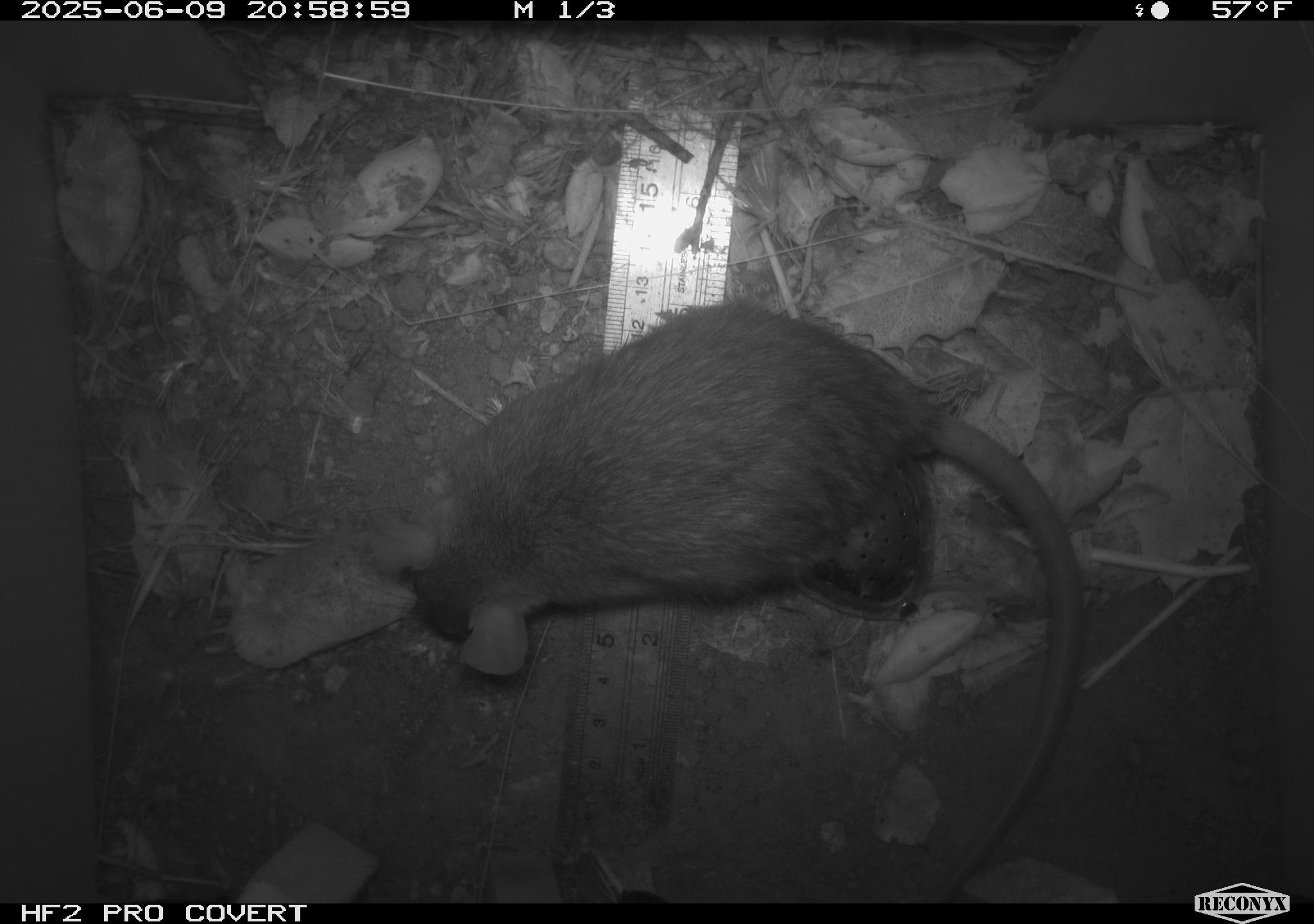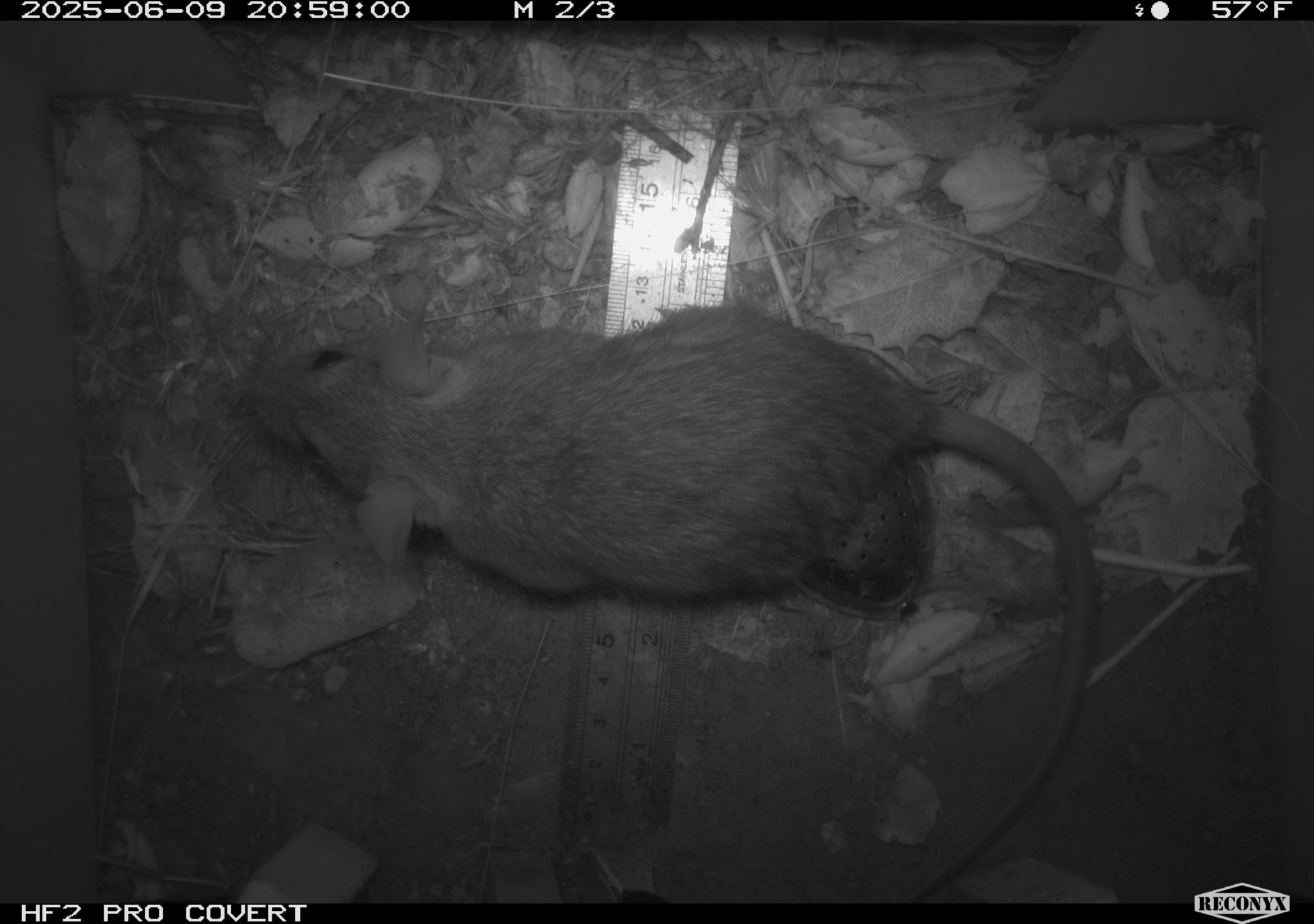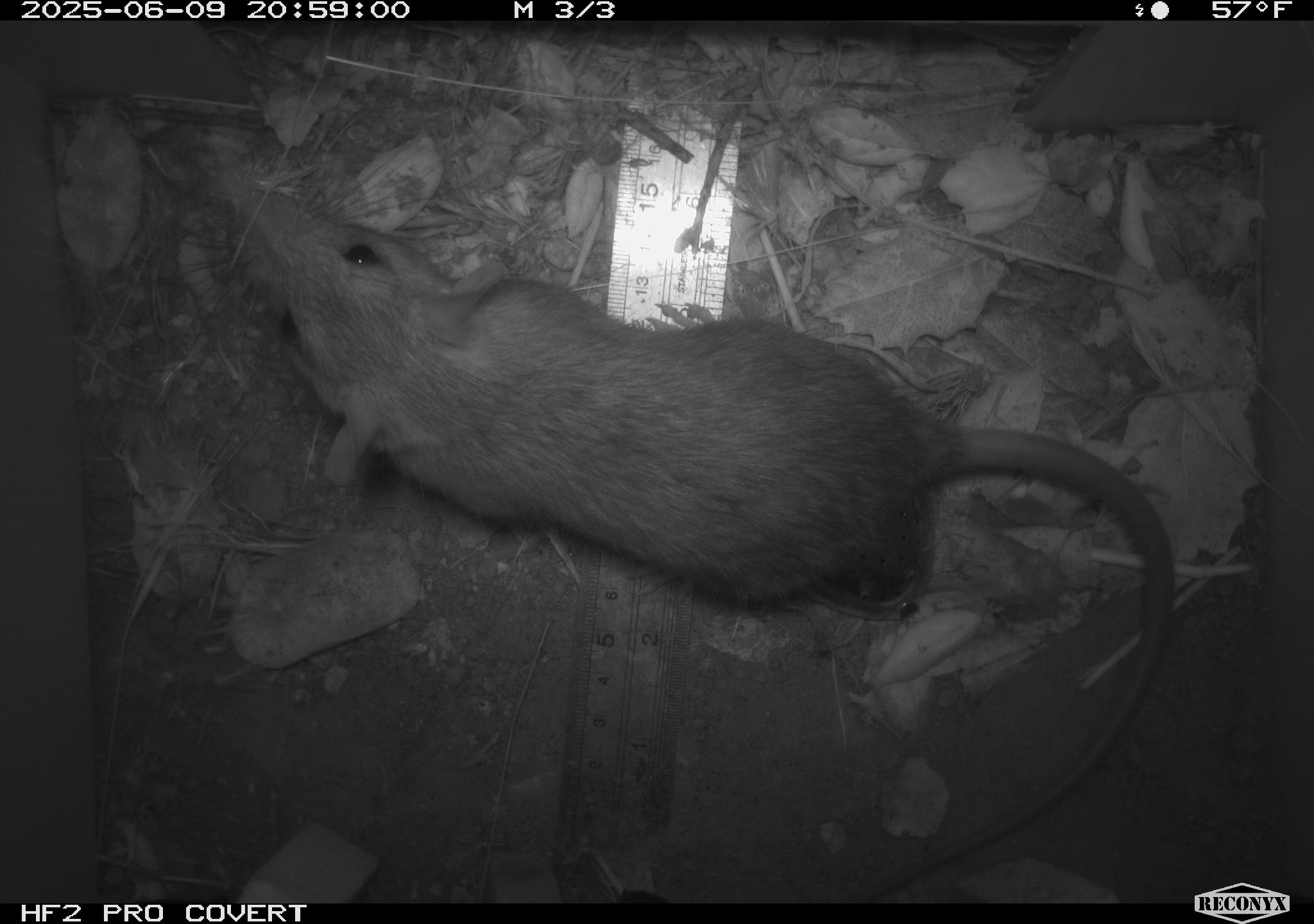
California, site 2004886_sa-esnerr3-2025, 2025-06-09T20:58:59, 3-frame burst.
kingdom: Animalia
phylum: Chordata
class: Mammalia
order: Rodentia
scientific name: Rodentia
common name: rodent